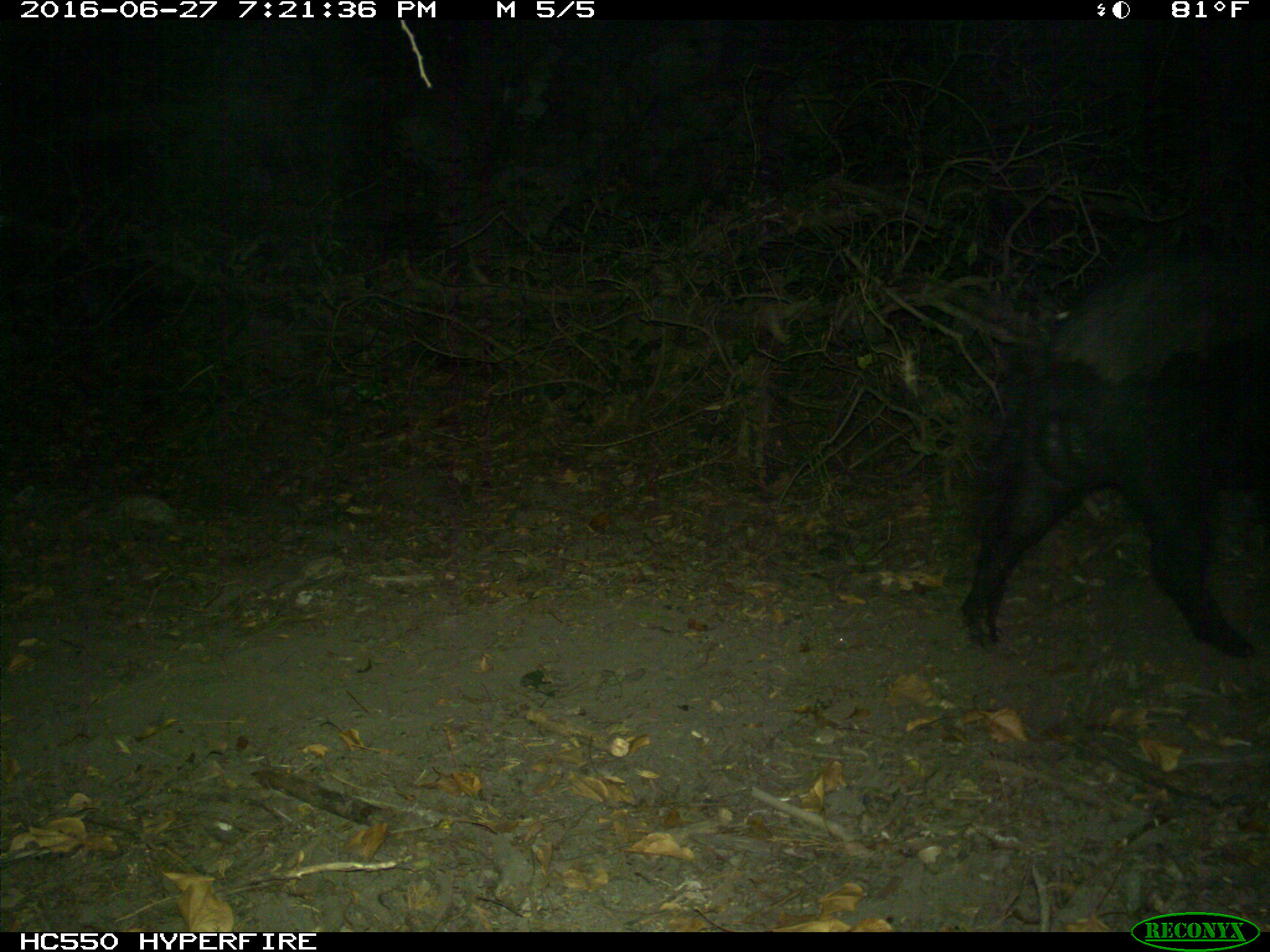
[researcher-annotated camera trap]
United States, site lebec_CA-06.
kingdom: Animalia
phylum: Chordata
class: Mammalia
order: Artiodactyla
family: Suidae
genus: Sus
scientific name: Sus scrofa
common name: wild boar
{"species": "Sus scrofa (wild boar)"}